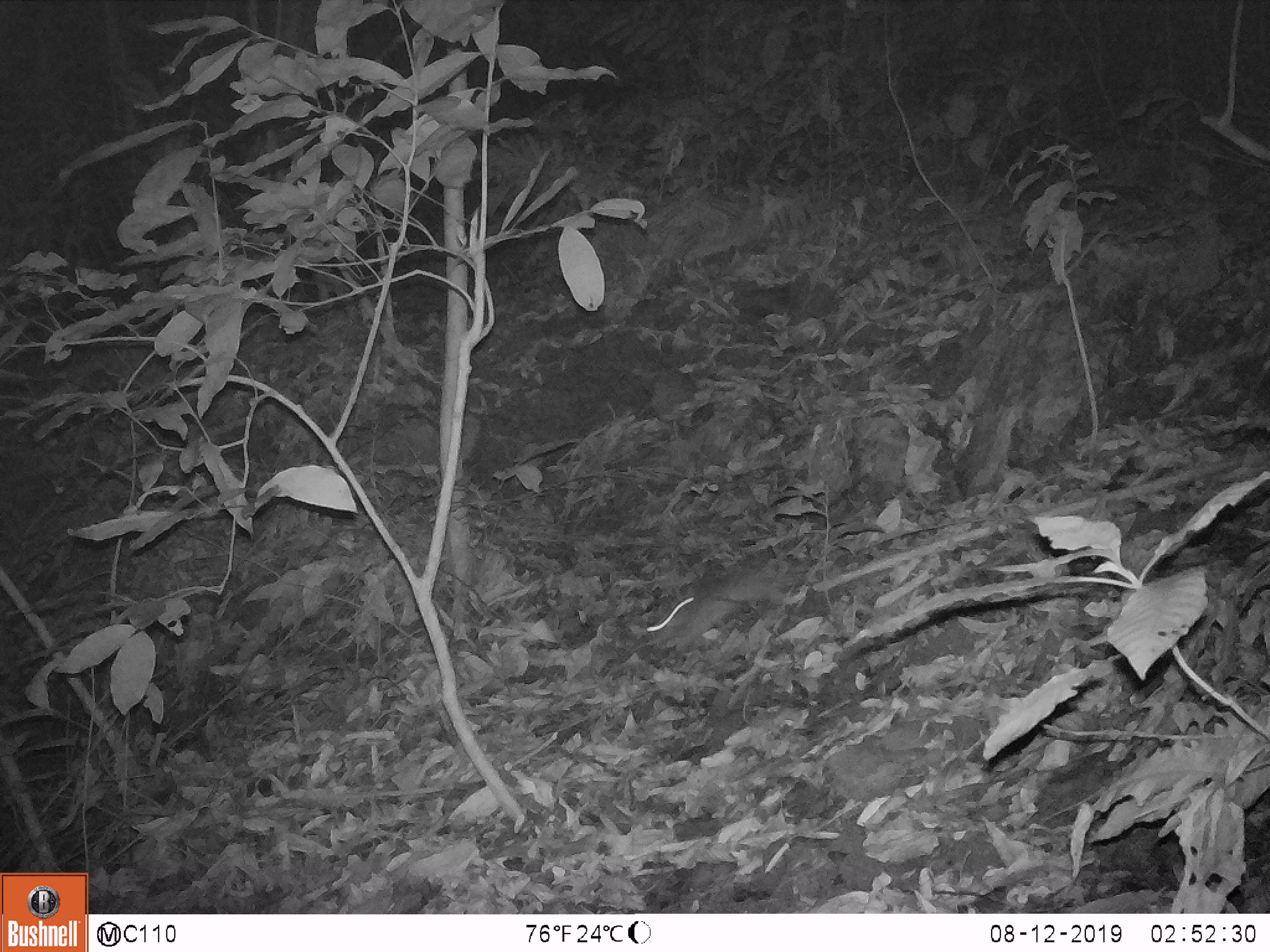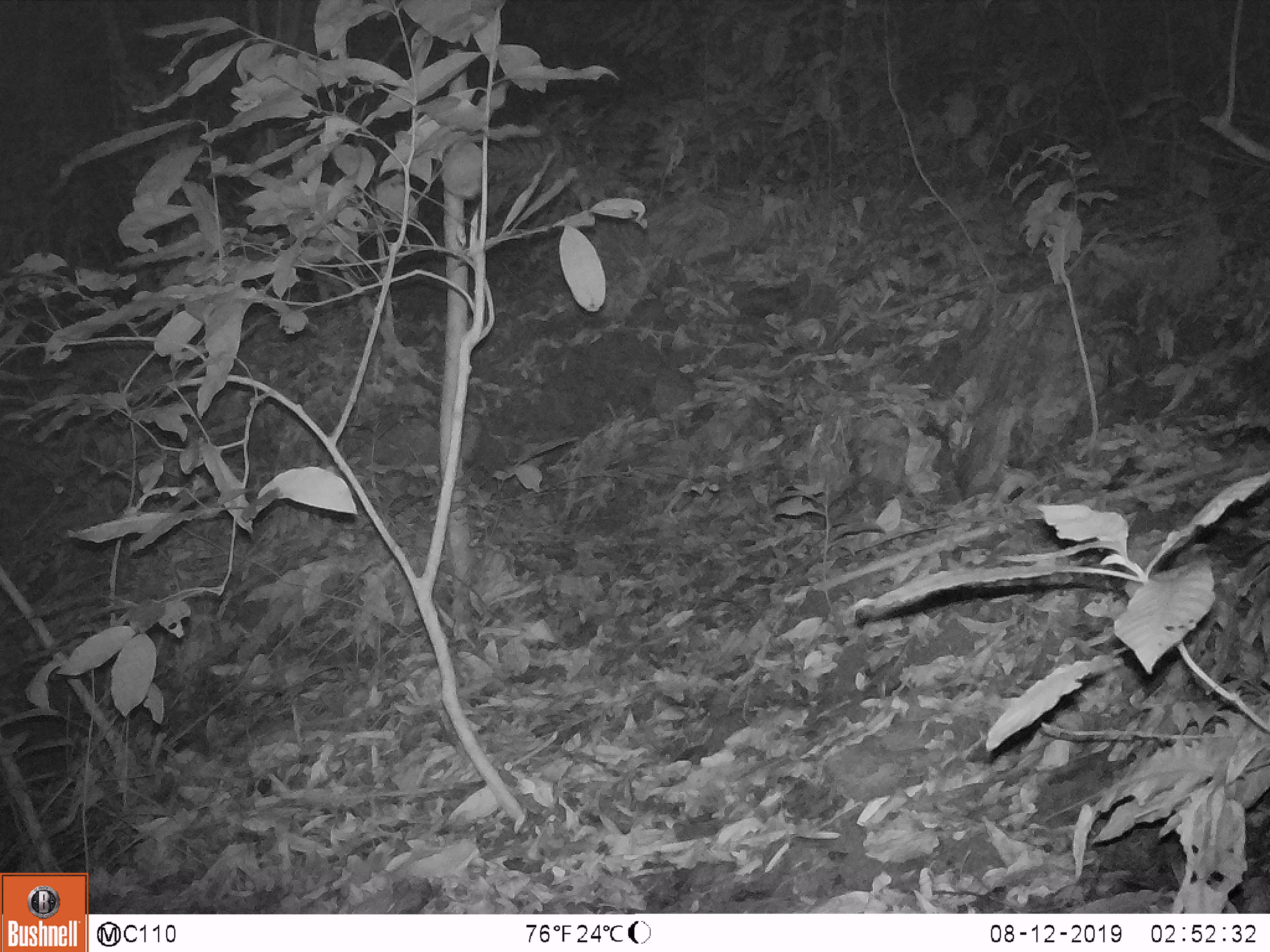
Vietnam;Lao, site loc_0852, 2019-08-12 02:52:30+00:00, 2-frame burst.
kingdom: Animalia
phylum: Chordata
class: Mammalia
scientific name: Mammalia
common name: mammal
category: unidentified small mammal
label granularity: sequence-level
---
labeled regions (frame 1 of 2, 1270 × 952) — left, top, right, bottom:
unidentified small mammal: 646, 569, 786, 648